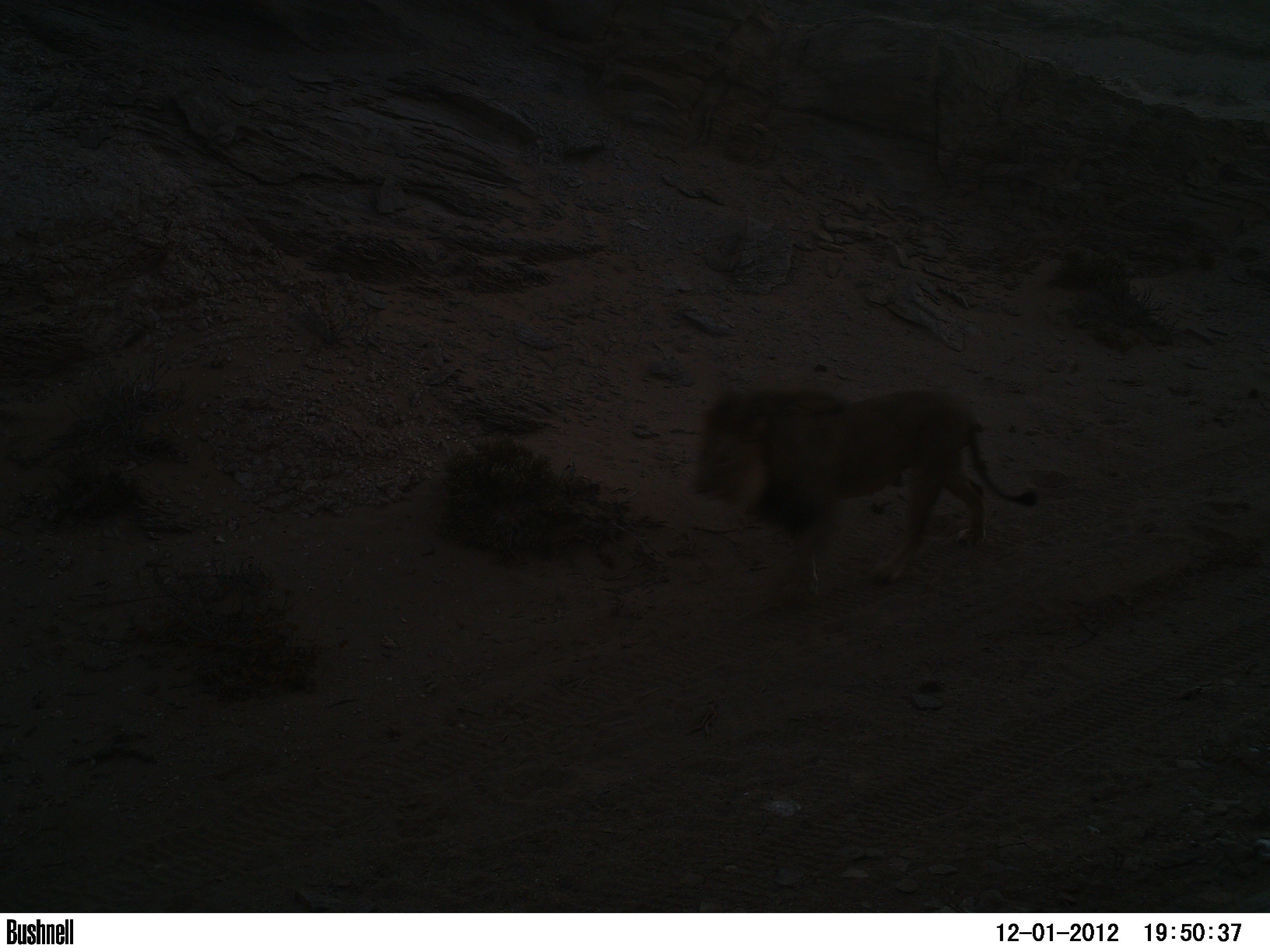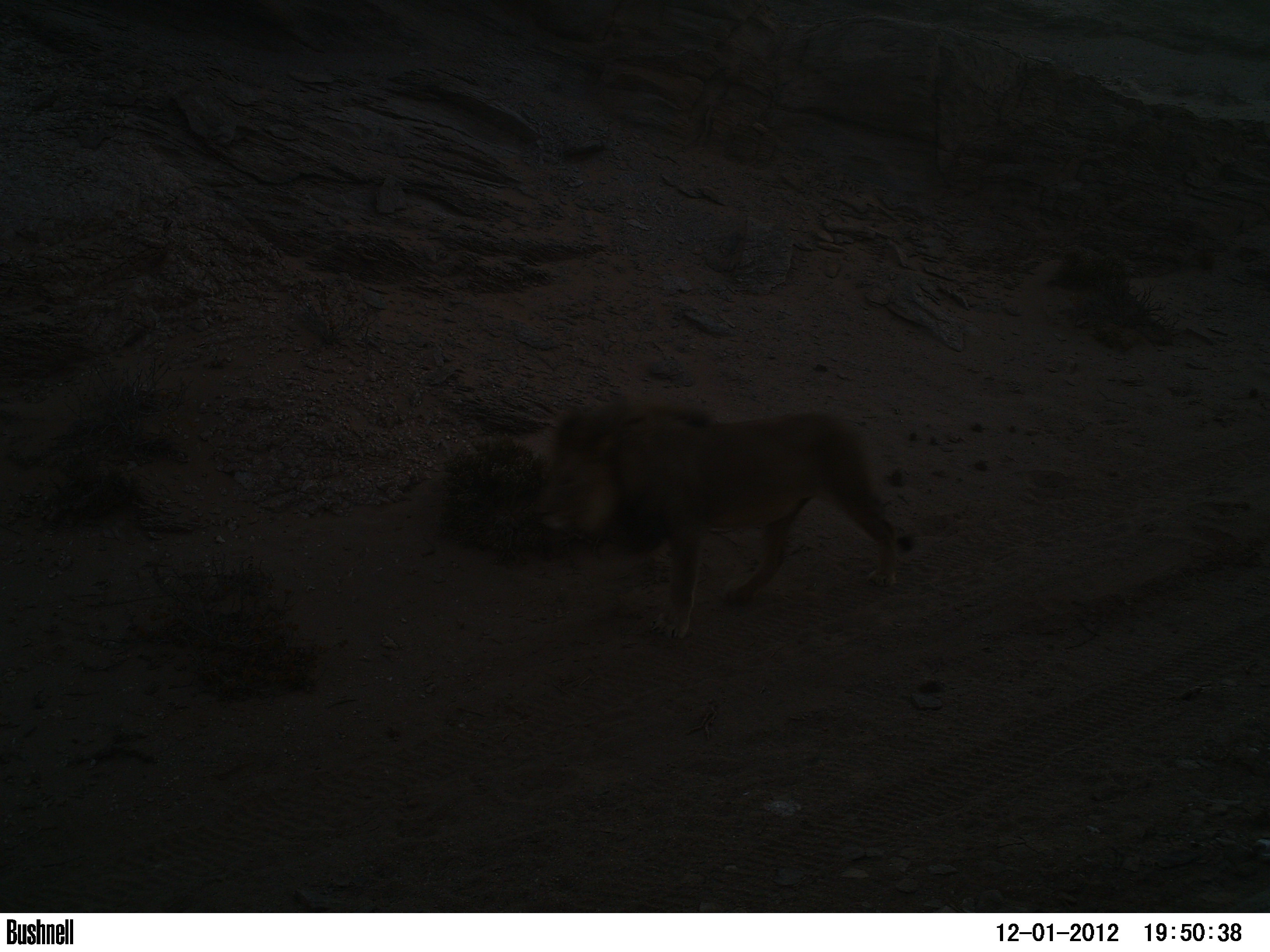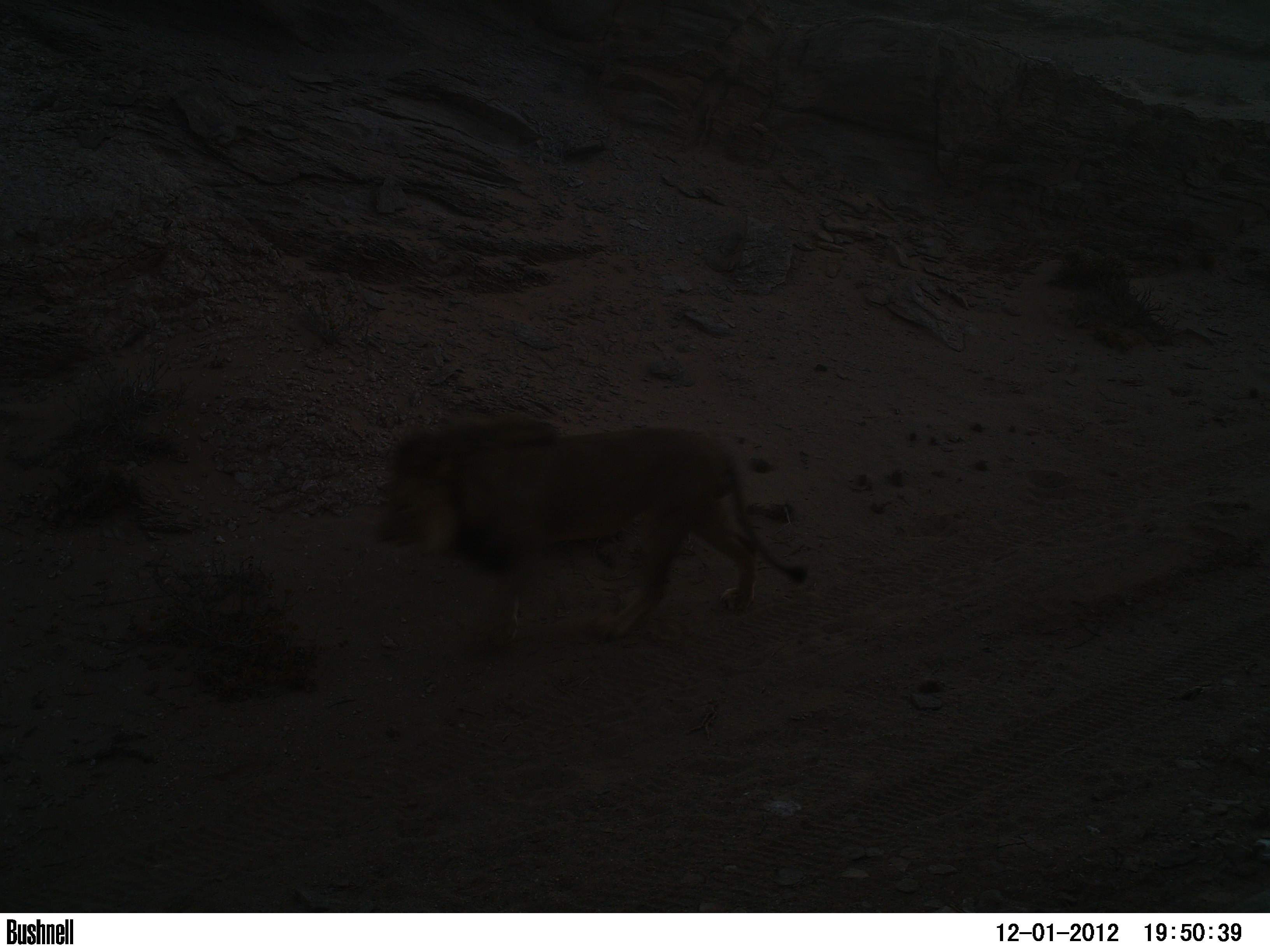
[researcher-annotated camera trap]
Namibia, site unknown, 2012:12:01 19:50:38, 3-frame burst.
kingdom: Animalia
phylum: Chordata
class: Mammalia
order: Carnivora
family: Felidae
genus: Panthera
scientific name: Panthera leo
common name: lion